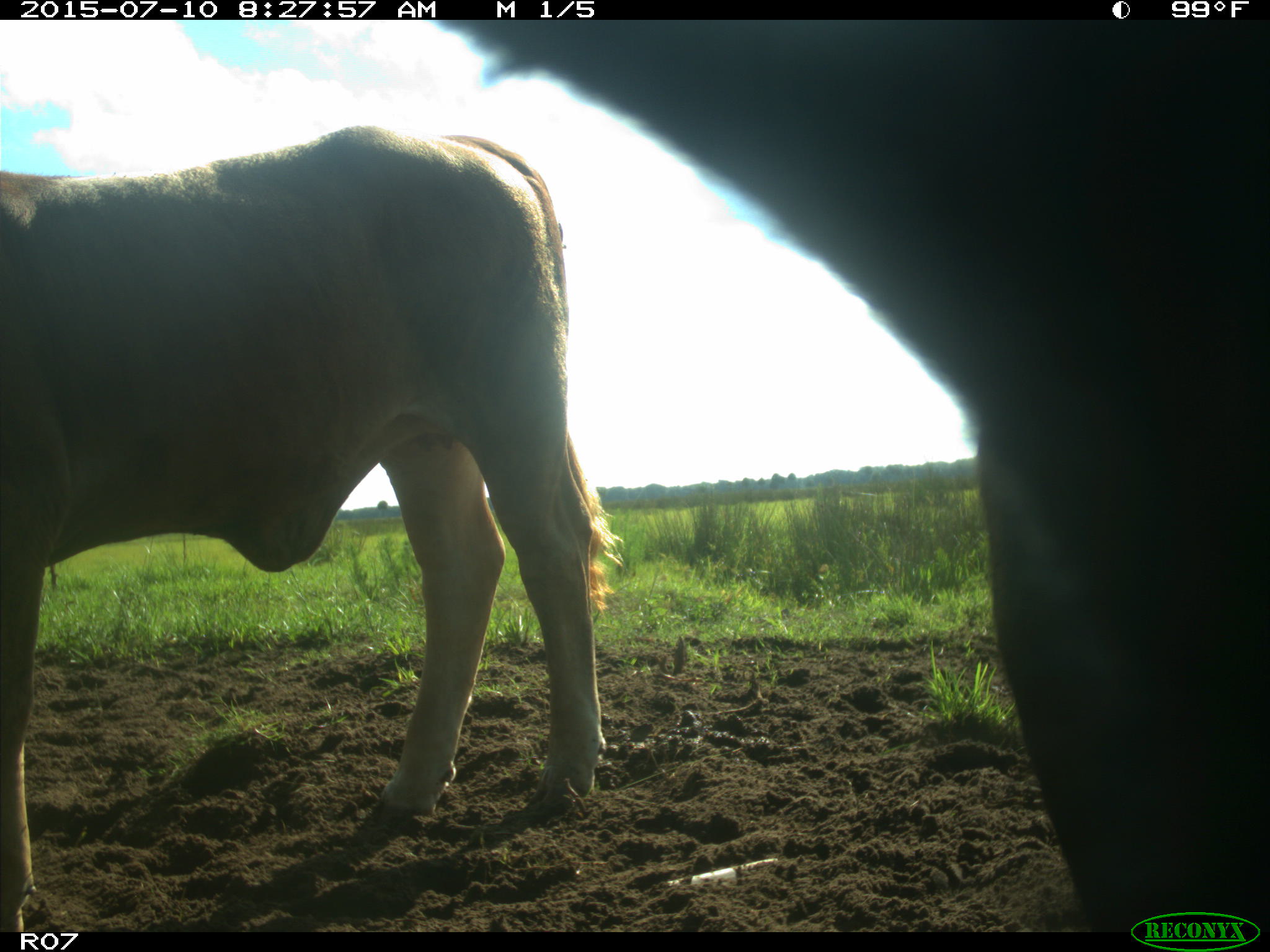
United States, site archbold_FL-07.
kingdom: Animalia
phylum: Chordata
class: Mammalia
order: Artiodactyla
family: Bovidae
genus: Bos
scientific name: Bos taurus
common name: domestic cow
Bos taurus (domestic cow).